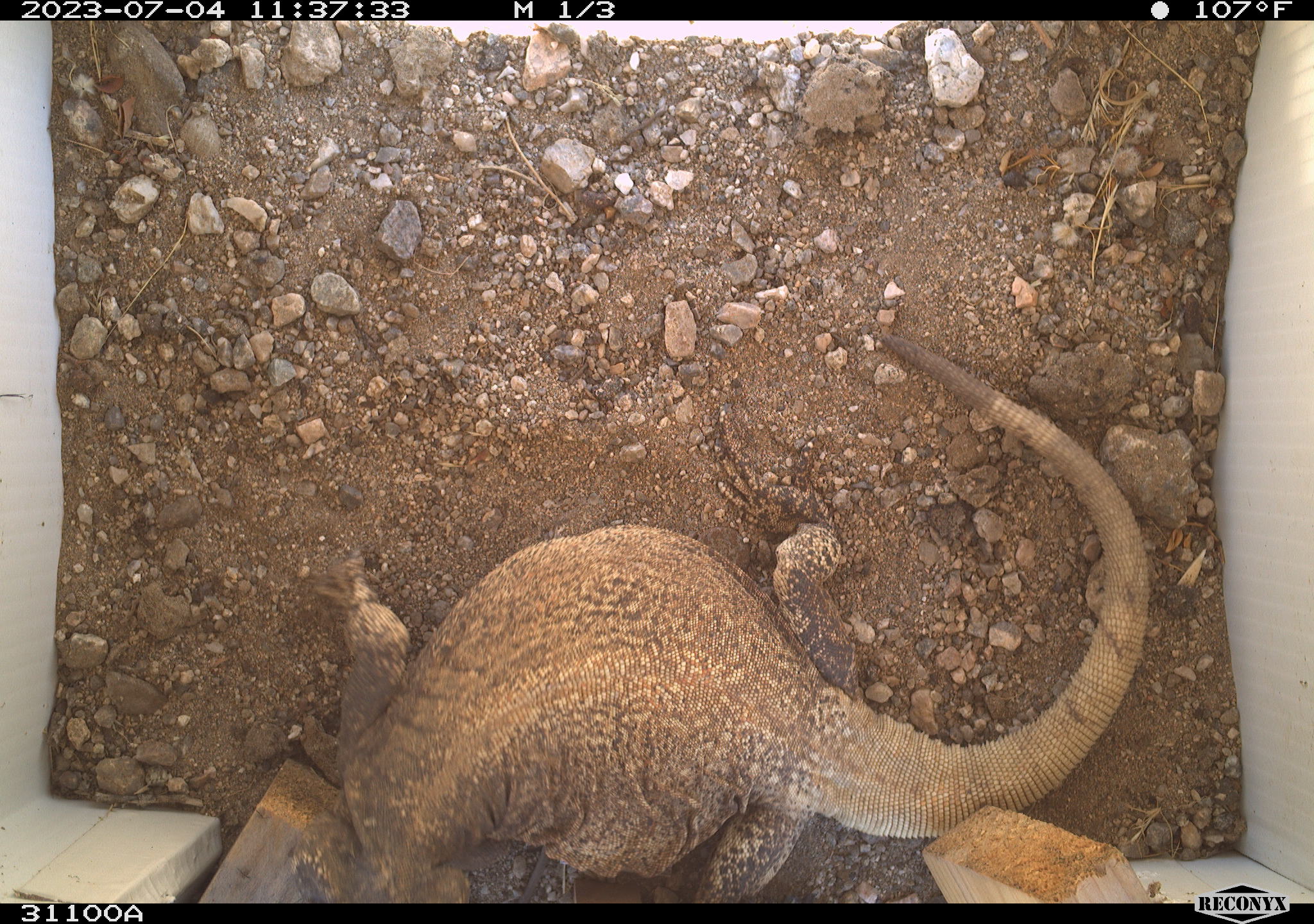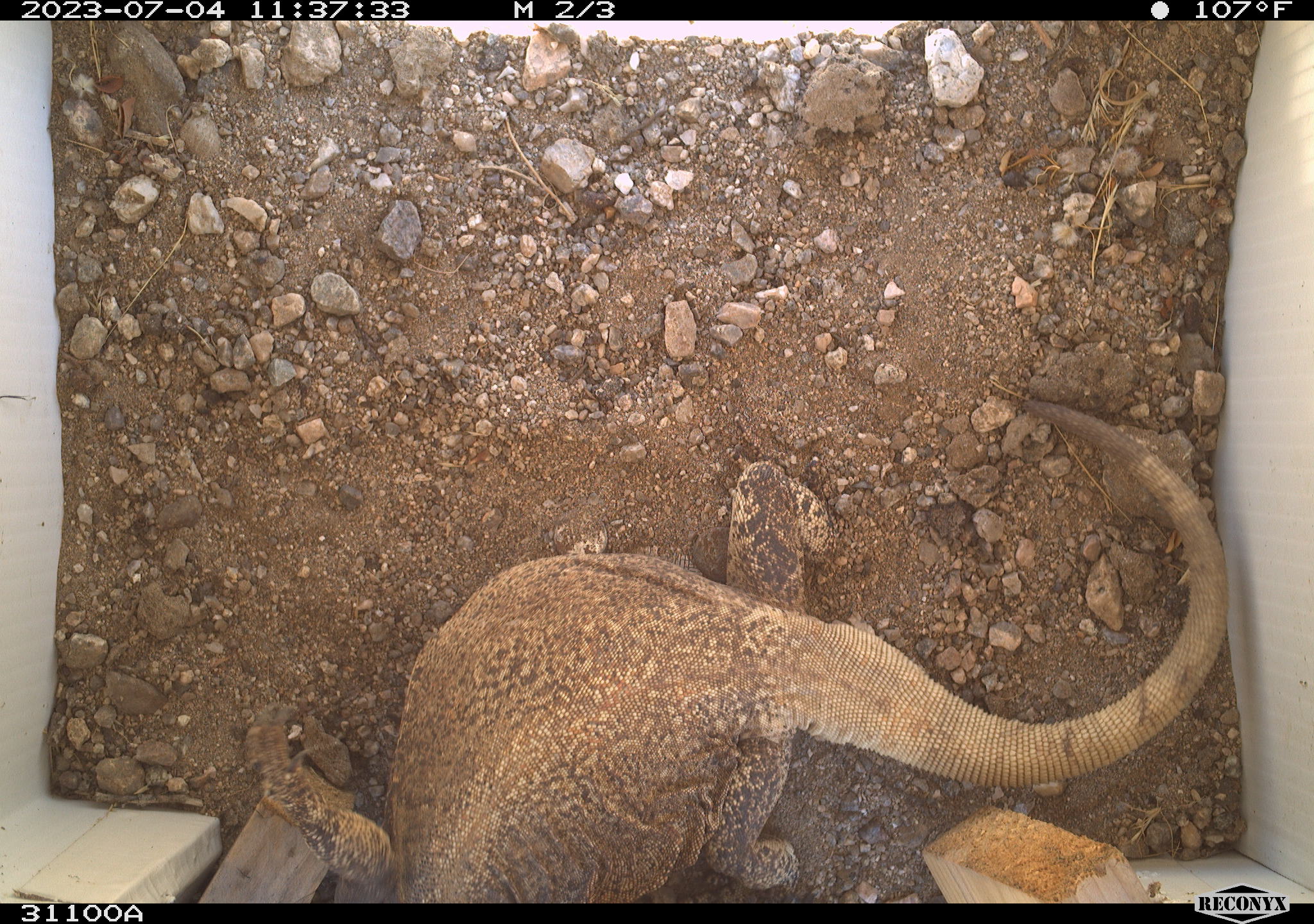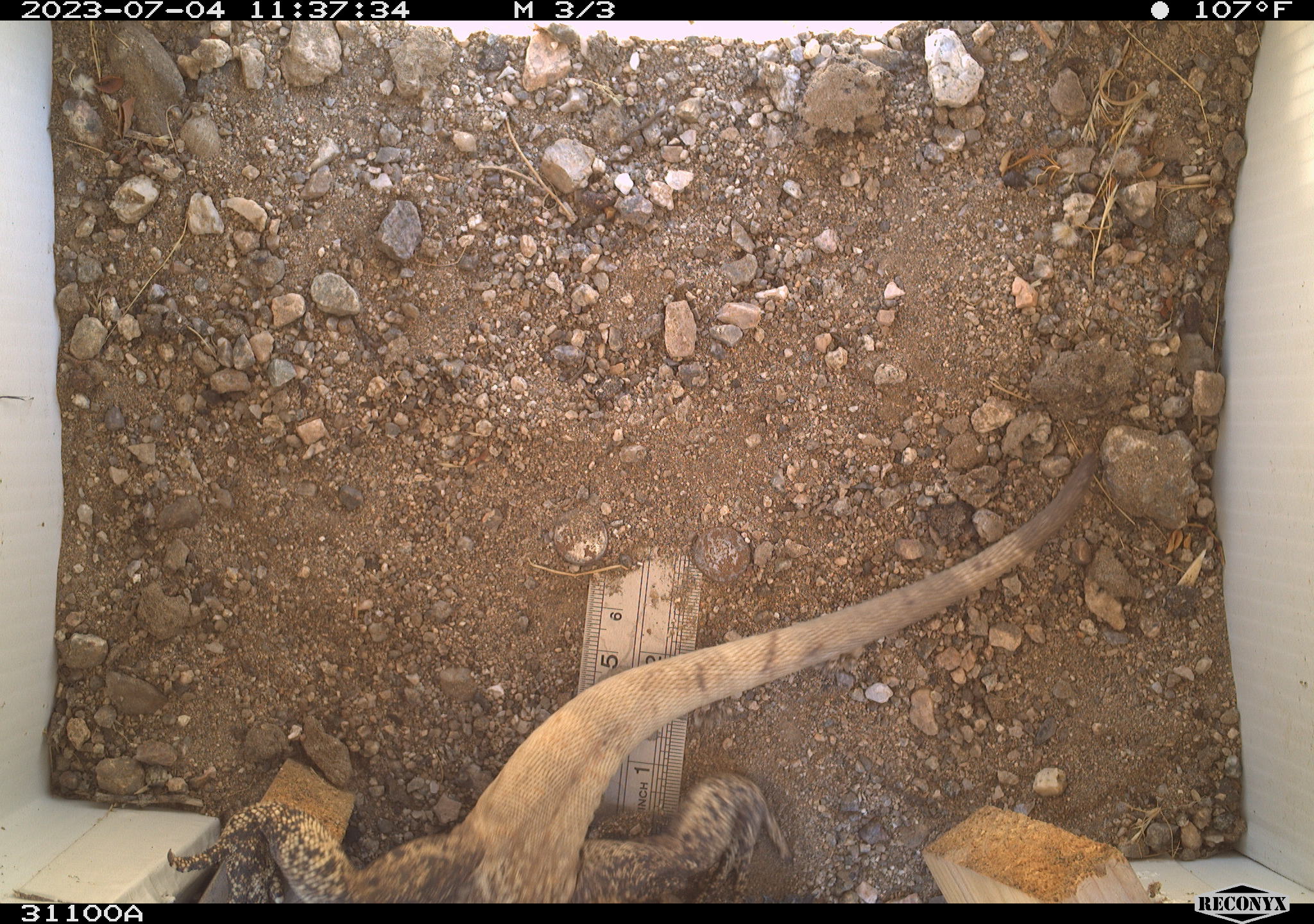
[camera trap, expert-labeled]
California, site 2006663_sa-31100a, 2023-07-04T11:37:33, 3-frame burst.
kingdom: Animalia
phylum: Chordata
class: Reptilia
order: Squamata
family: Iguanidae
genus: Sauromalus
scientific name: Sauromalus ater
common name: common chuckwalla